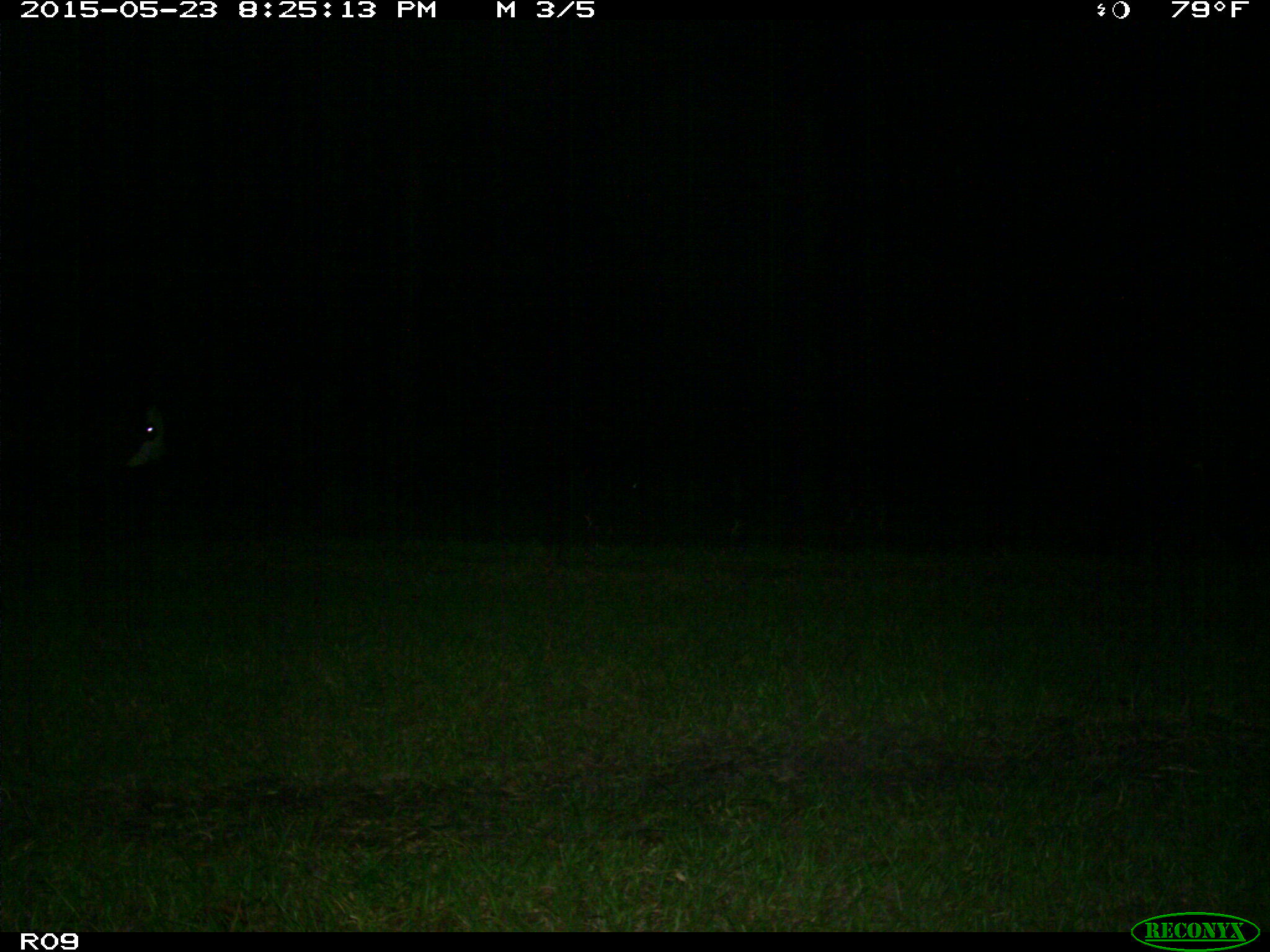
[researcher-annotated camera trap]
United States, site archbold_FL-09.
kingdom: Animalia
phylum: Chordata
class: Mammalia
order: Artiodactyla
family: Bovidae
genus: Bos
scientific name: Bos taurus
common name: domestic cow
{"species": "Bos taurus (domestic cow)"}